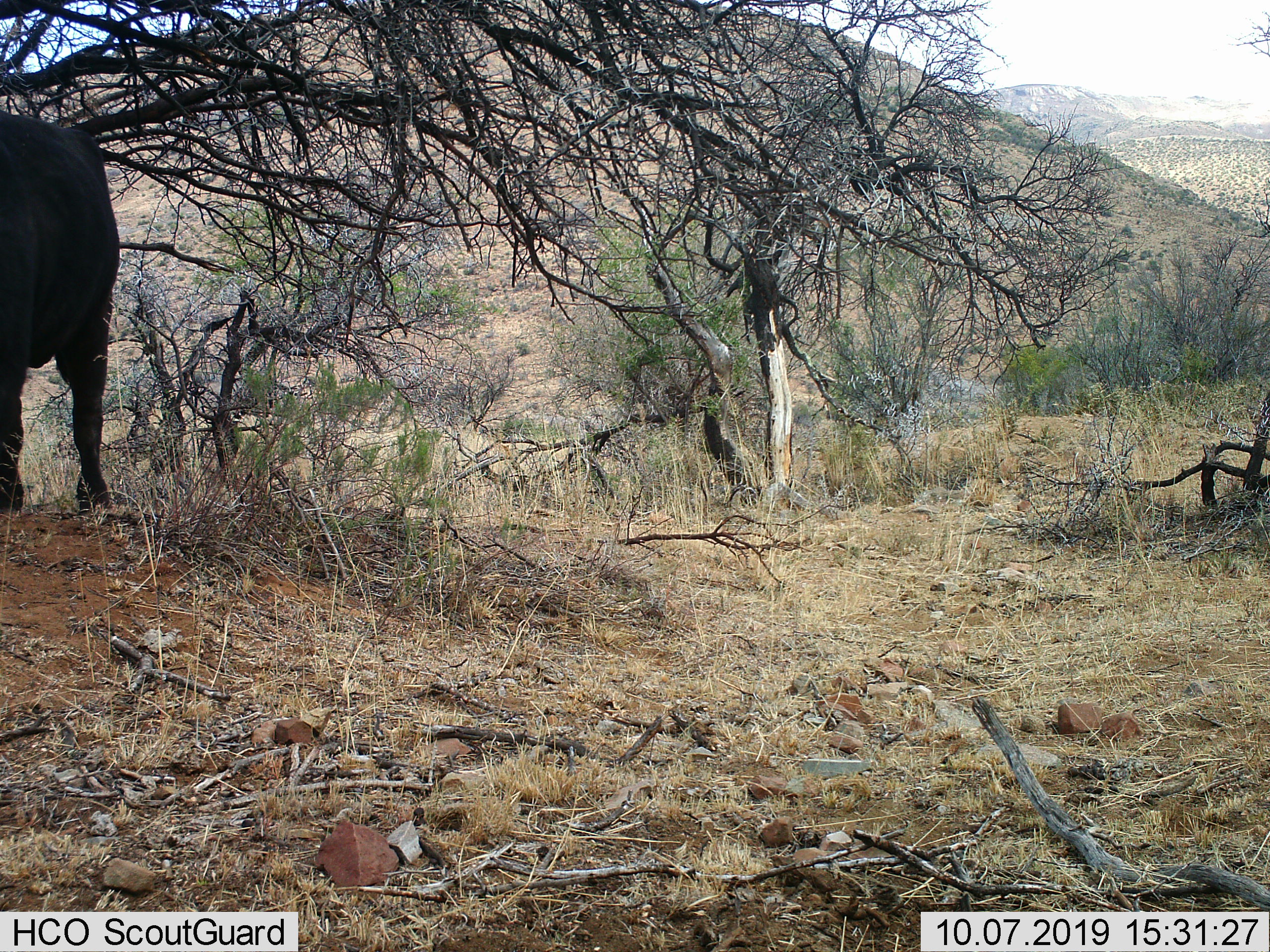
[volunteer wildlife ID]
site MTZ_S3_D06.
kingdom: Animalia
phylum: Chordata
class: Mammalia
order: Artiodactyla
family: Bovidae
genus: Syncerus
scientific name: Syncerus caffer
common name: african buffalo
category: buffalo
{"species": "buffalo (african buffalo) (Syncerus caffer)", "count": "1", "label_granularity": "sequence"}